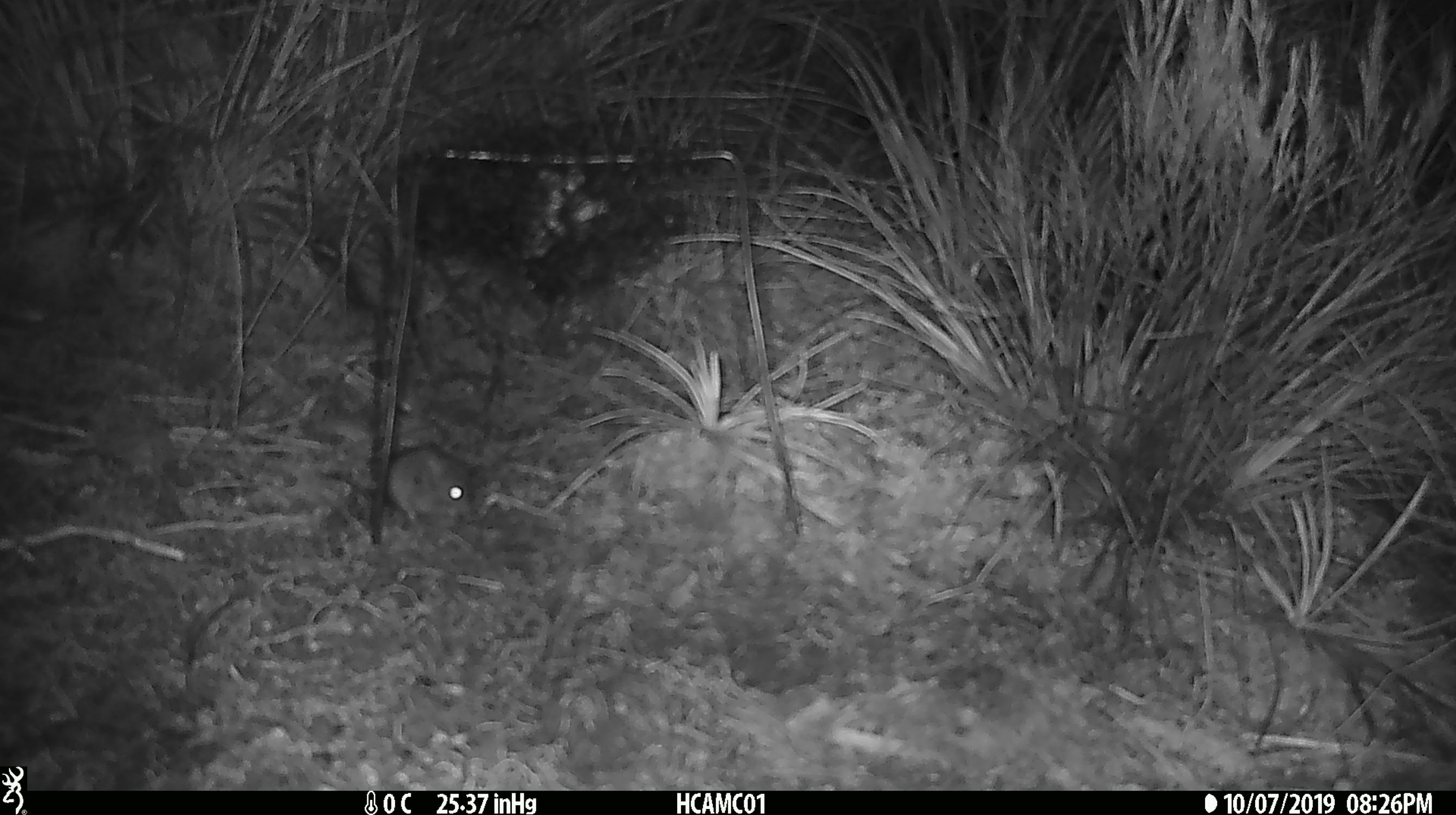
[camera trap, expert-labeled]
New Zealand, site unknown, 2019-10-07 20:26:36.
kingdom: Animalia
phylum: Chordata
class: Mammalia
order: Rodentia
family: Muridae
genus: Mus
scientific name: Mus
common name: mouse